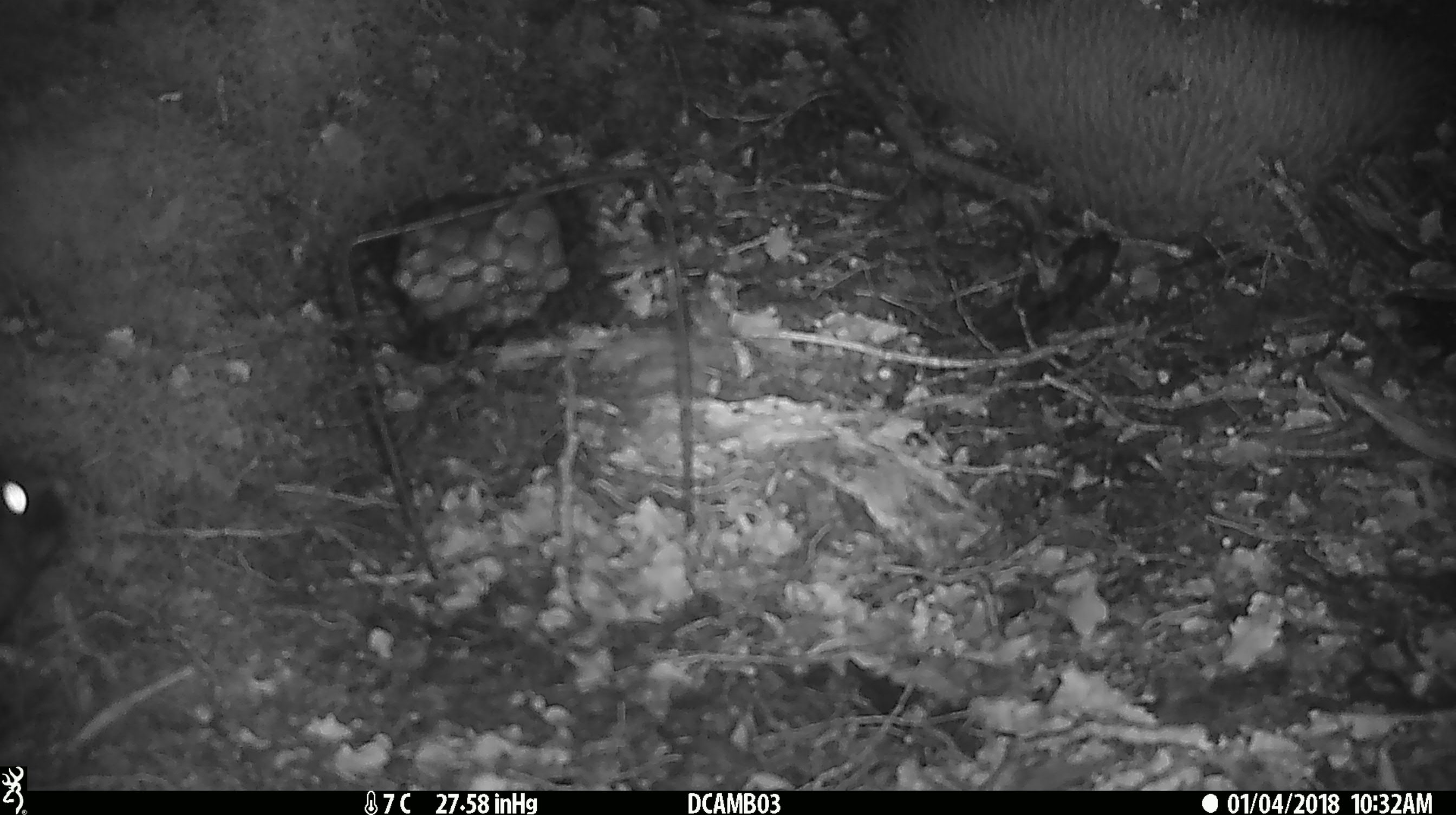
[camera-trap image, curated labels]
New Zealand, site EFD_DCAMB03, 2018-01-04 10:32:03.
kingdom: Animalia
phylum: Chordata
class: Mammalia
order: Diprotodontia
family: Phalangeridae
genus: Trichosurus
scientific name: Trichosurus vulpecula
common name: common brushtail possum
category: possum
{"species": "possum (common brushtail possum) (Trichosurus vulpecula)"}